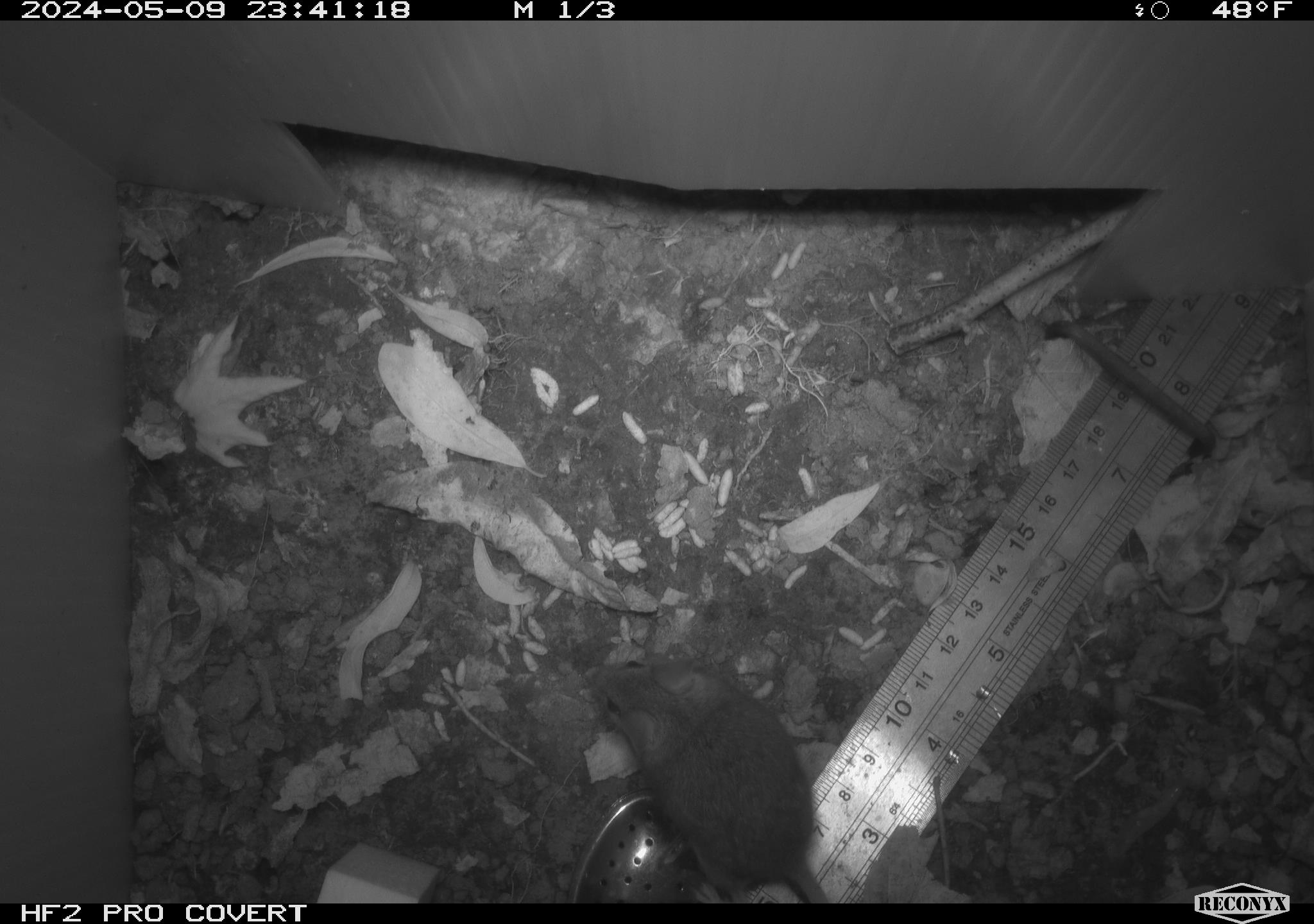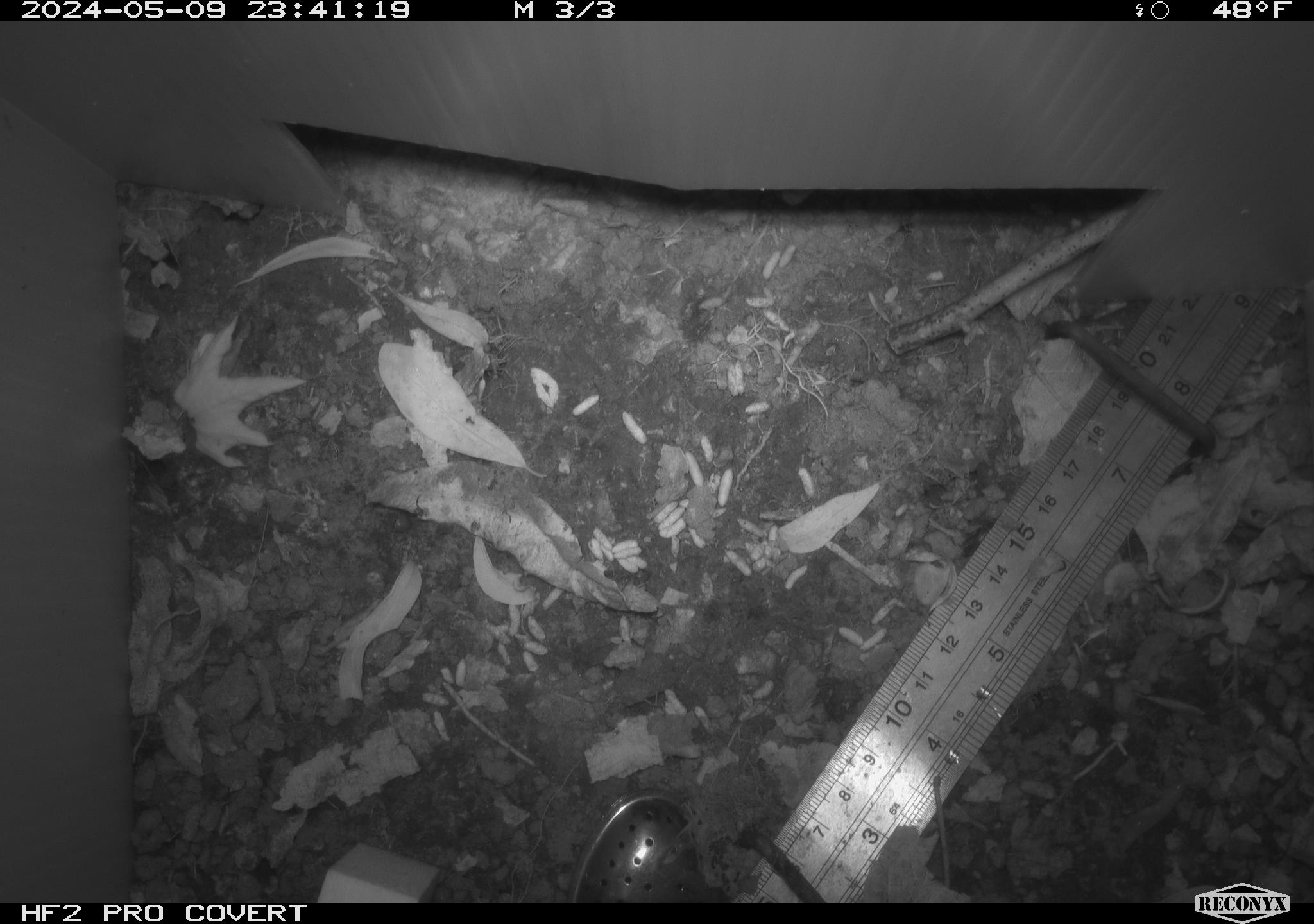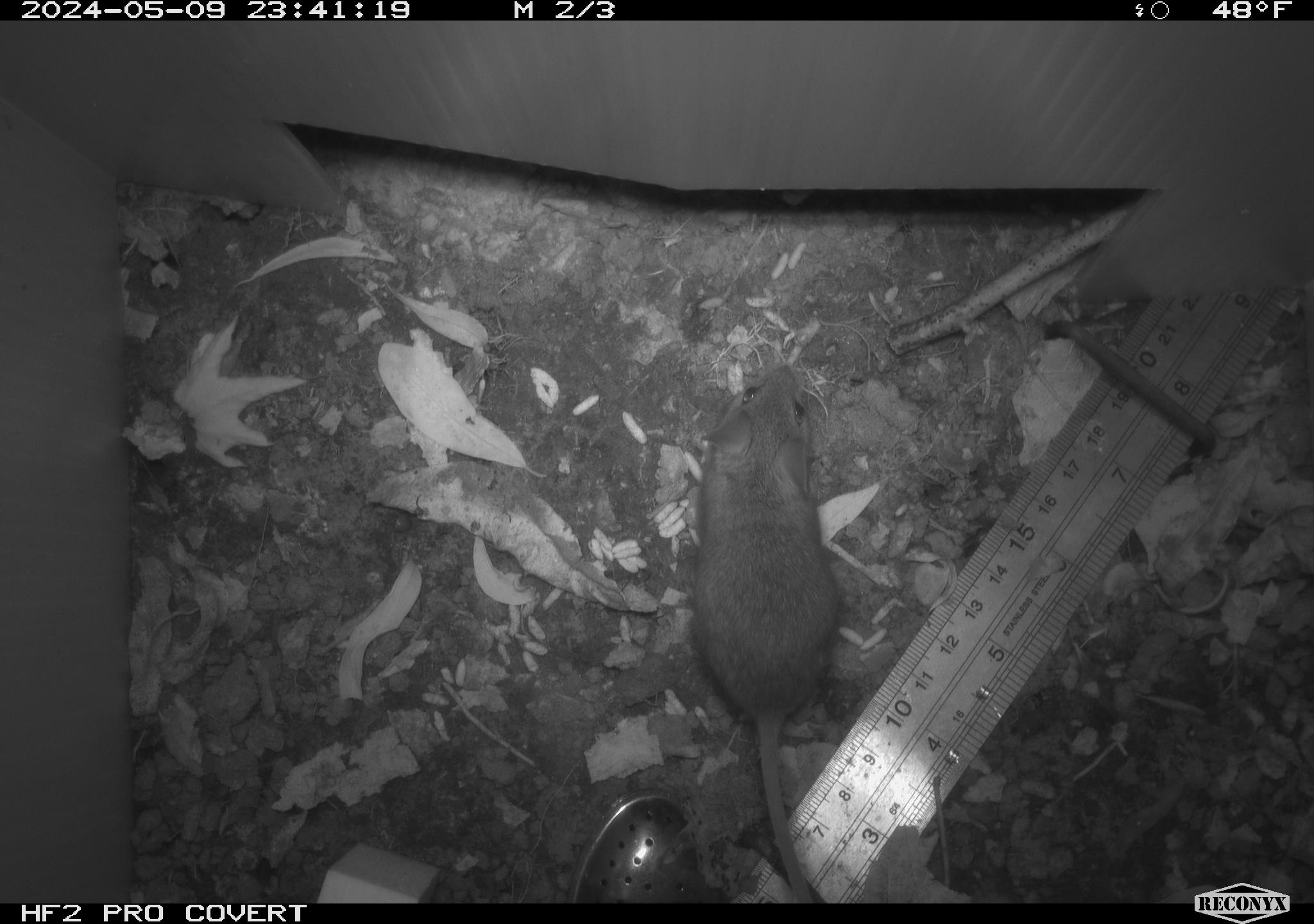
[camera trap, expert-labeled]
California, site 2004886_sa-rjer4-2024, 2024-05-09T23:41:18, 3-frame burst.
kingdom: Animalia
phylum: Chordata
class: Mammalia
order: Rodentia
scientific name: Rodentia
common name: mouse species